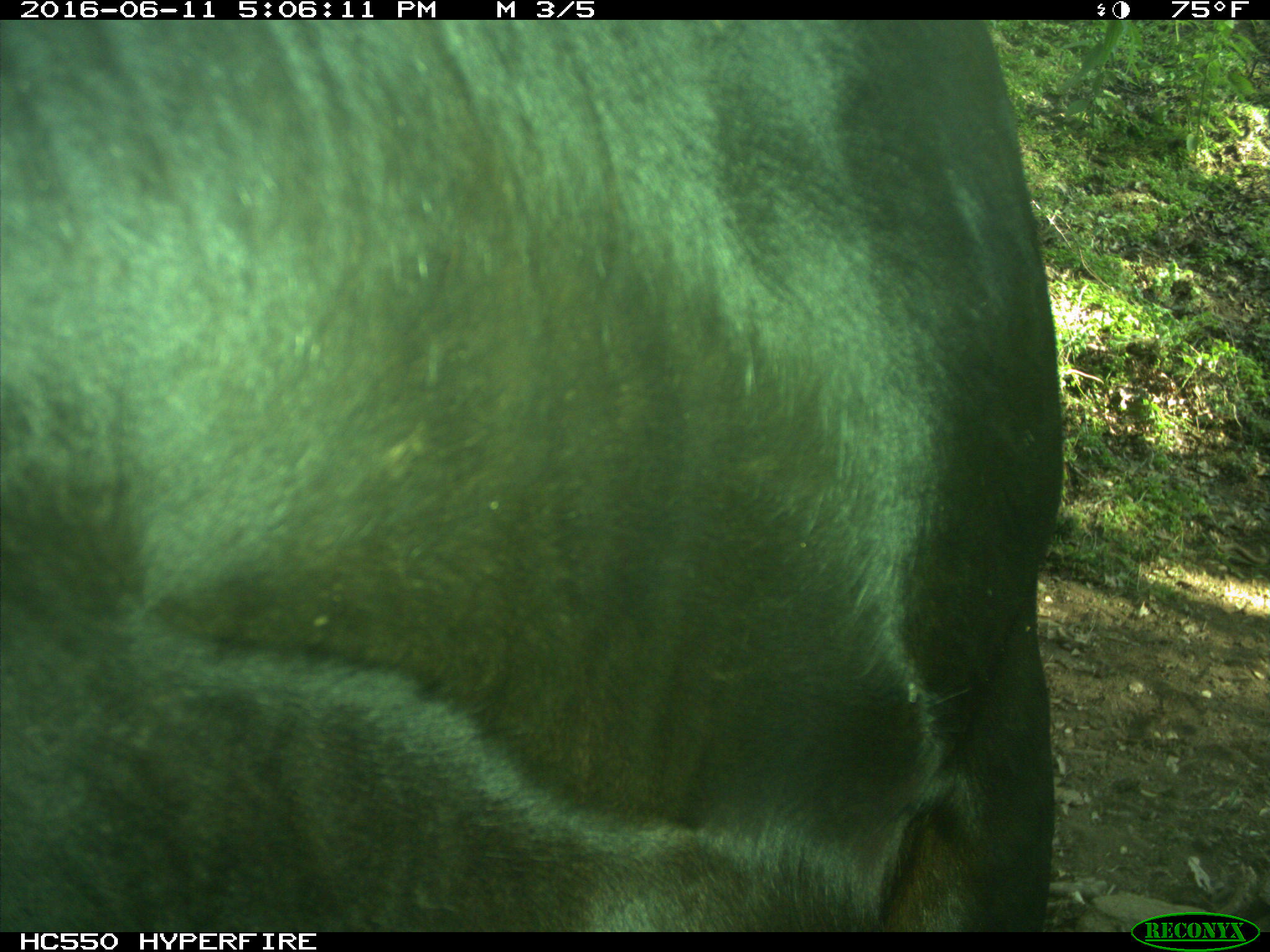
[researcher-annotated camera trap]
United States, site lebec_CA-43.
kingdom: Animalia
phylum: Chordata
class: Mammalia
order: Artiodactyla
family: Bovidae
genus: Bos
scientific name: Bos taurus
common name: domestic cow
Bos taurus (domestic cow).